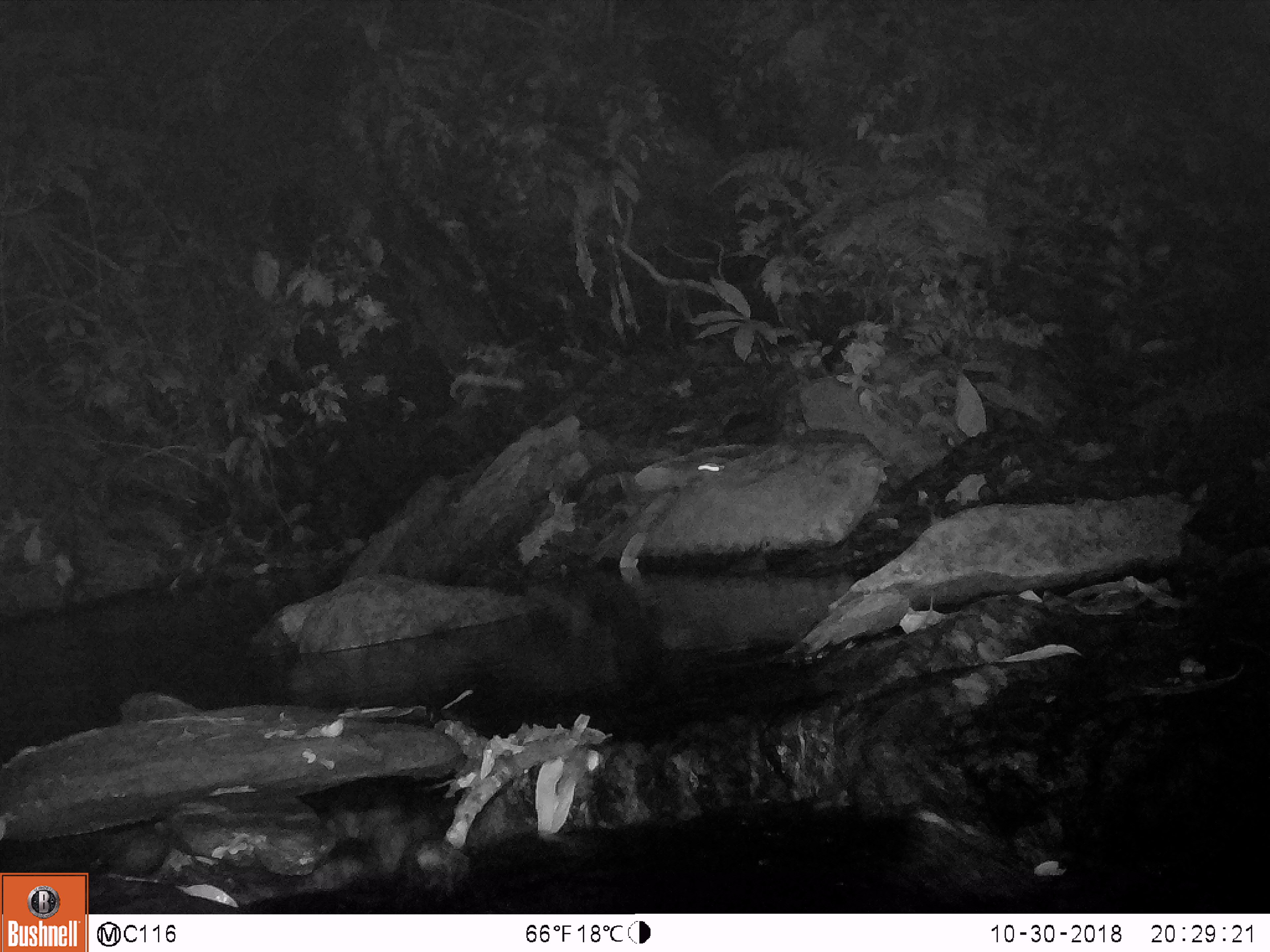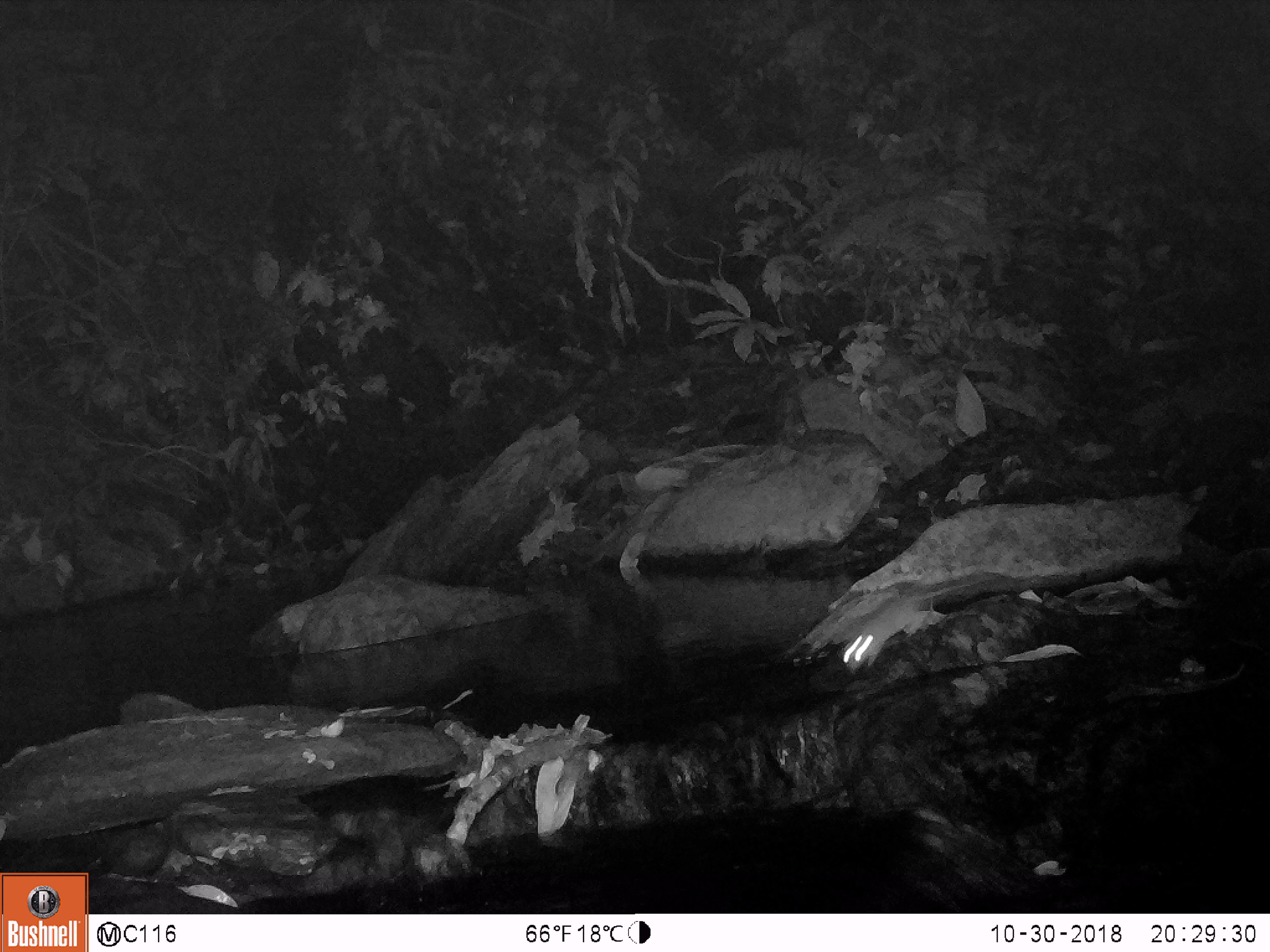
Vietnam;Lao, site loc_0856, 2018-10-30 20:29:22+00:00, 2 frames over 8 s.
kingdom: Animalia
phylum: Chordata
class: Mammalia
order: Rodentia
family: Muridae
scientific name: Muridae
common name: old-world mice and rats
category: unidentified murid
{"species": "unidentified murid (old-world mice and rats) (Muridae)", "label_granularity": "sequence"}